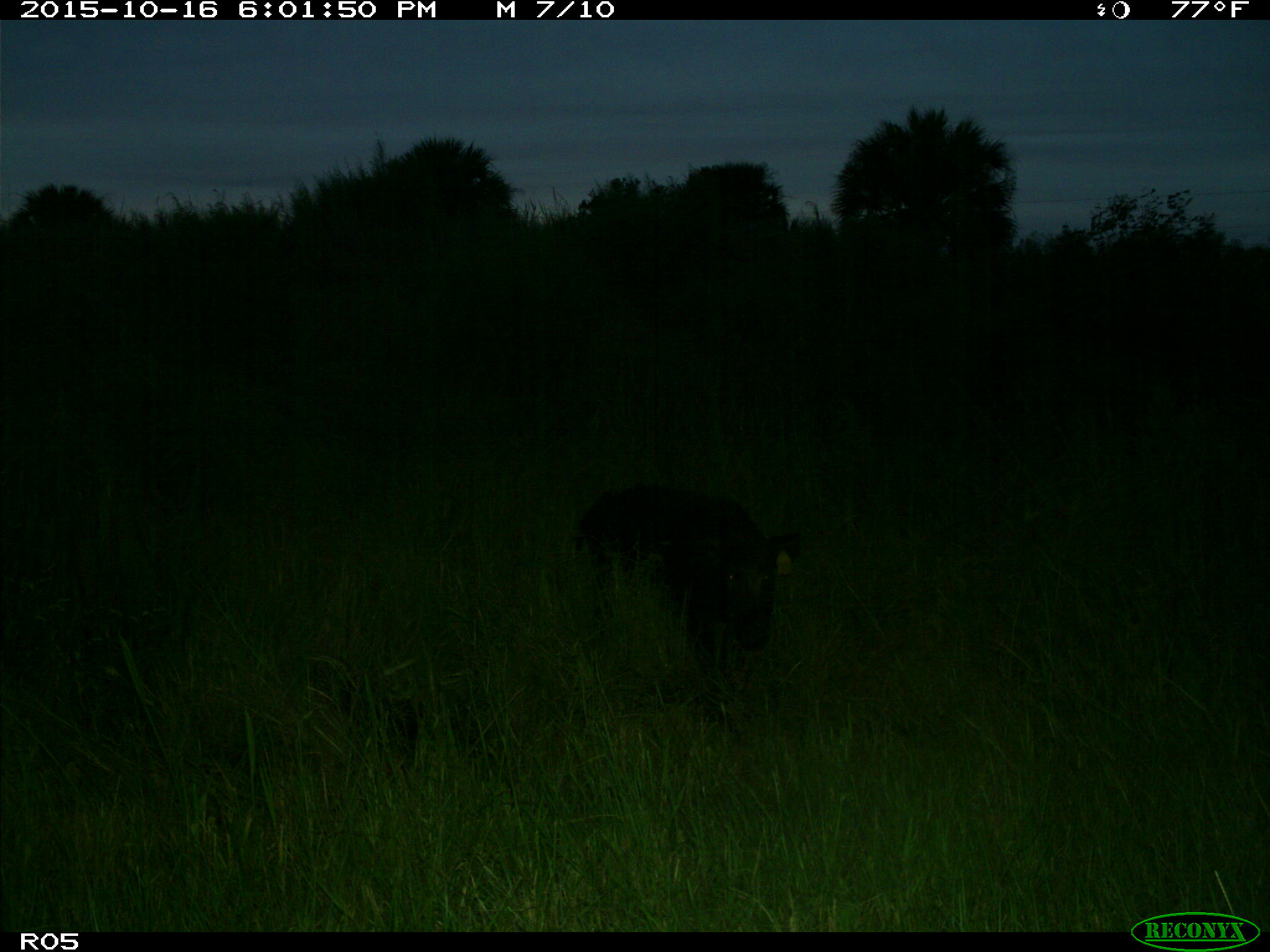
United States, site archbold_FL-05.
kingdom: Animalia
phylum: Chordata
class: Mammalia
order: Artiodactyla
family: Suidae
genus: Sus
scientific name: Sus scrofa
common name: wild boar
Sus scrofa (wild boar).